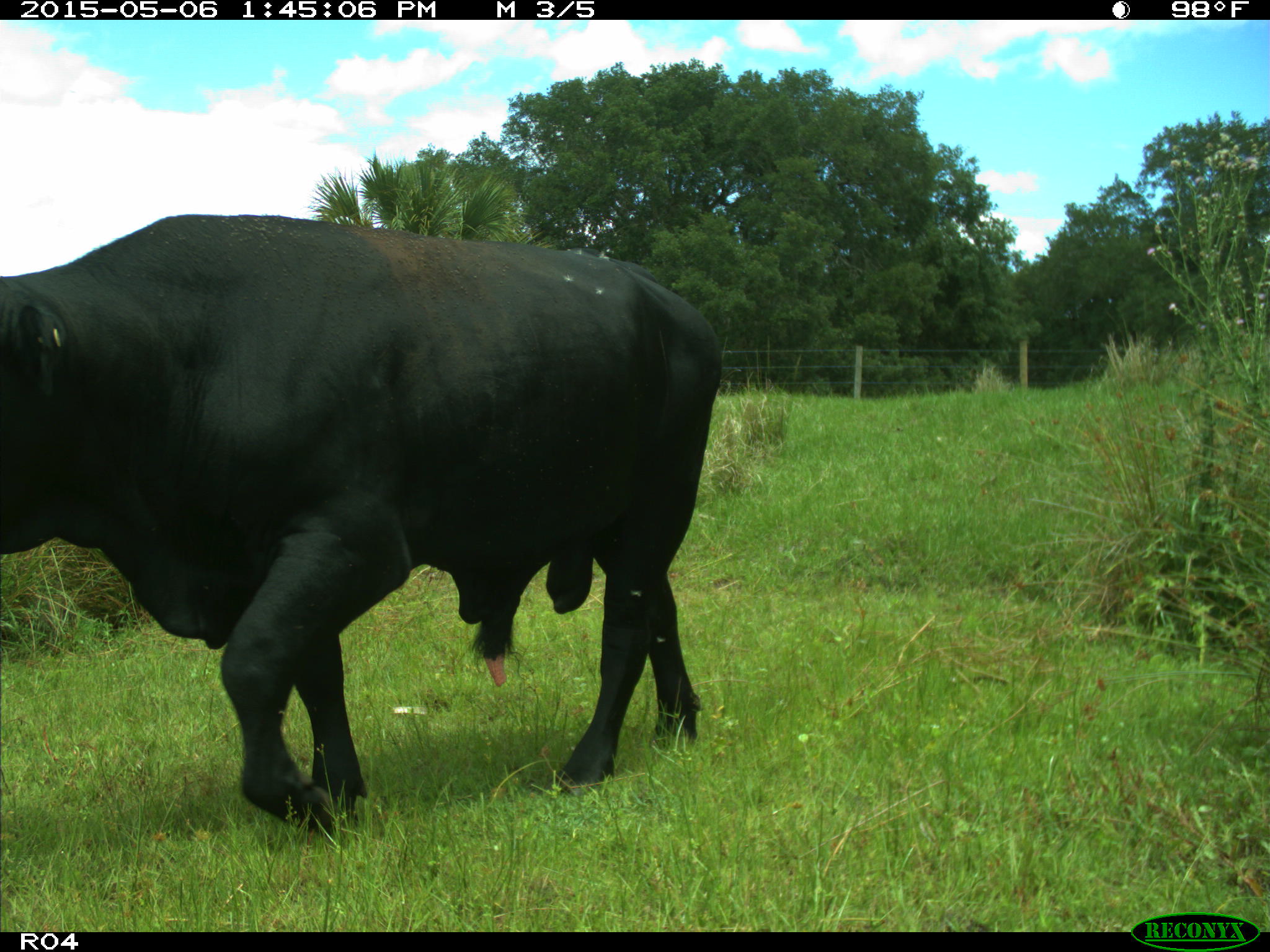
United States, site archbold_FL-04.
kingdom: Animalia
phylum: Chordata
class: Mammalia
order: Artiodactyla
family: Bovidae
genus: Bos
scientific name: Bos taurus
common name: domestic cow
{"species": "Bos taurus (domestic cow)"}